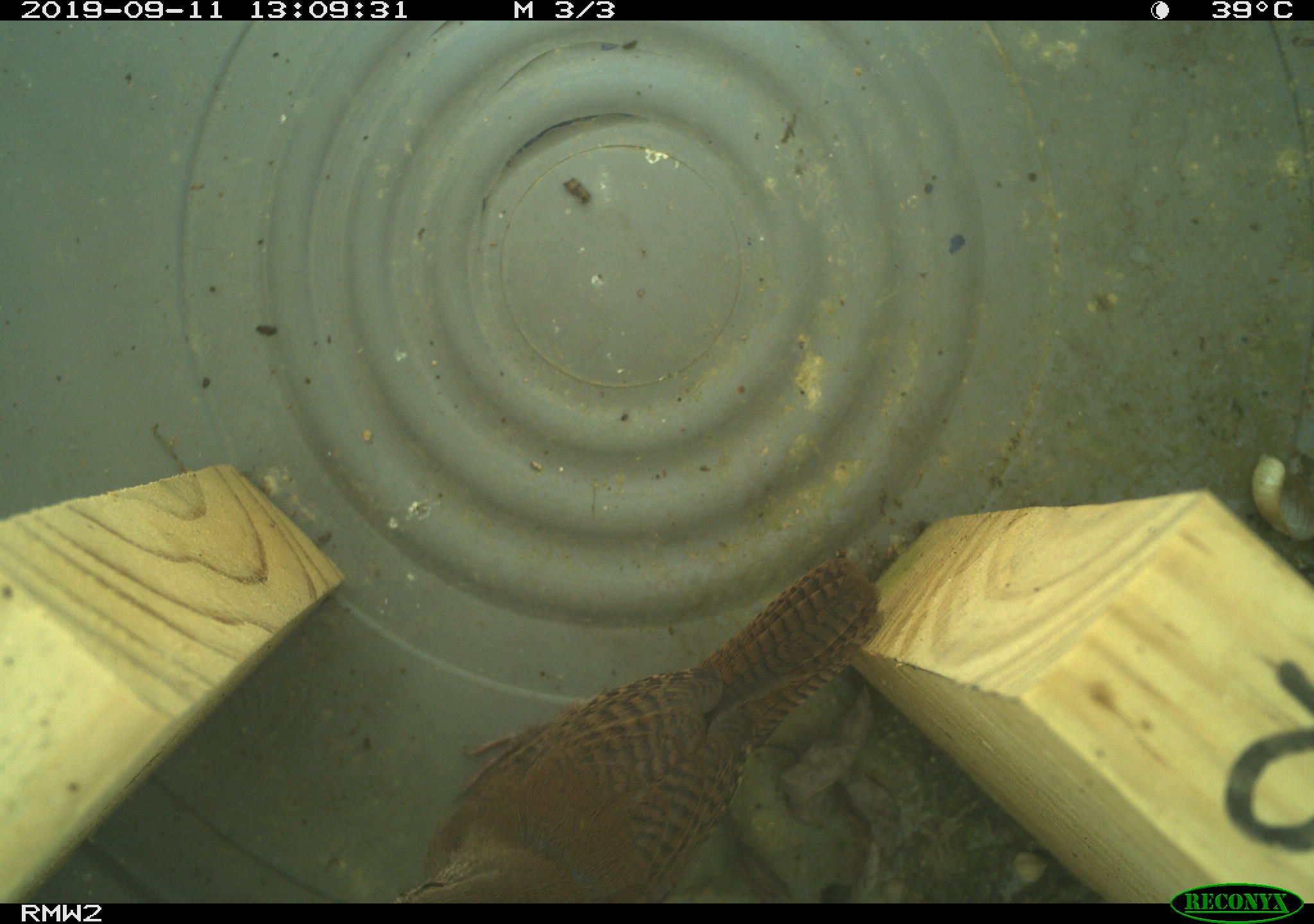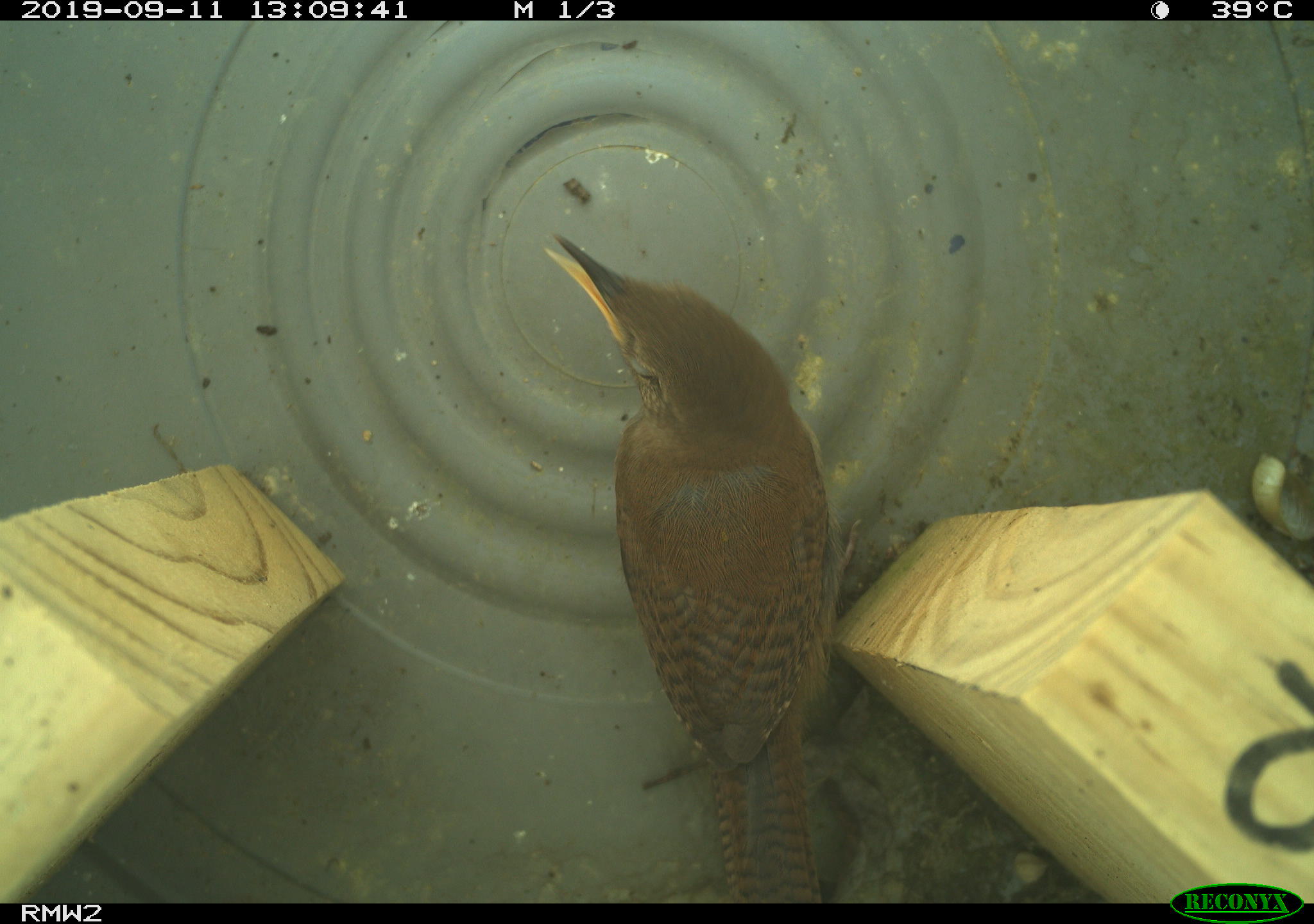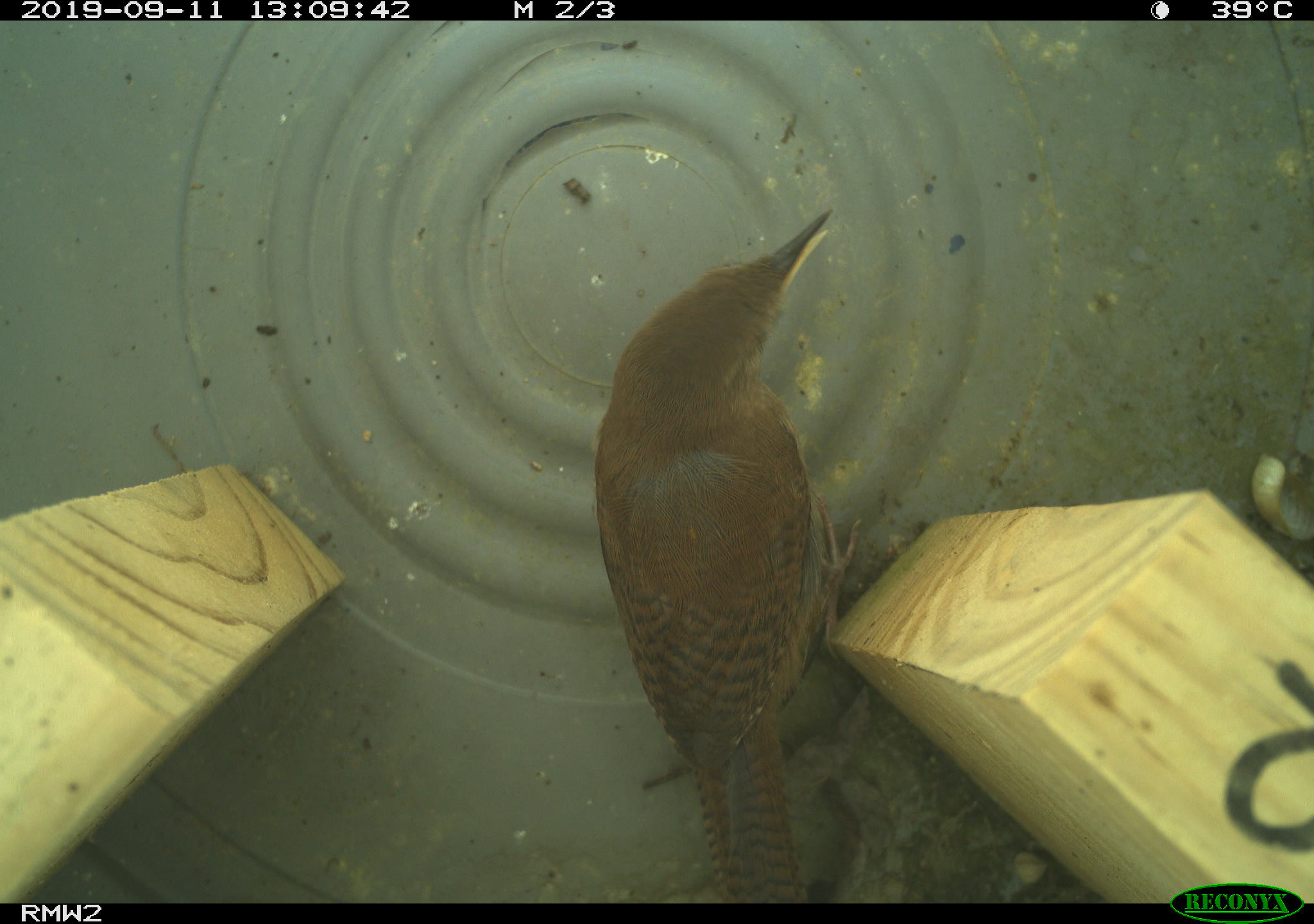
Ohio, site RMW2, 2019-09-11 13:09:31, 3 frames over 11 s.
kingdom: Animalia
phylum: Chordata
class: Aves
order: Passeriformes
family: Troglodytidae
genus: Troglodytes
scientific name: Troglodytes aedon aedon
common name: northern house wren